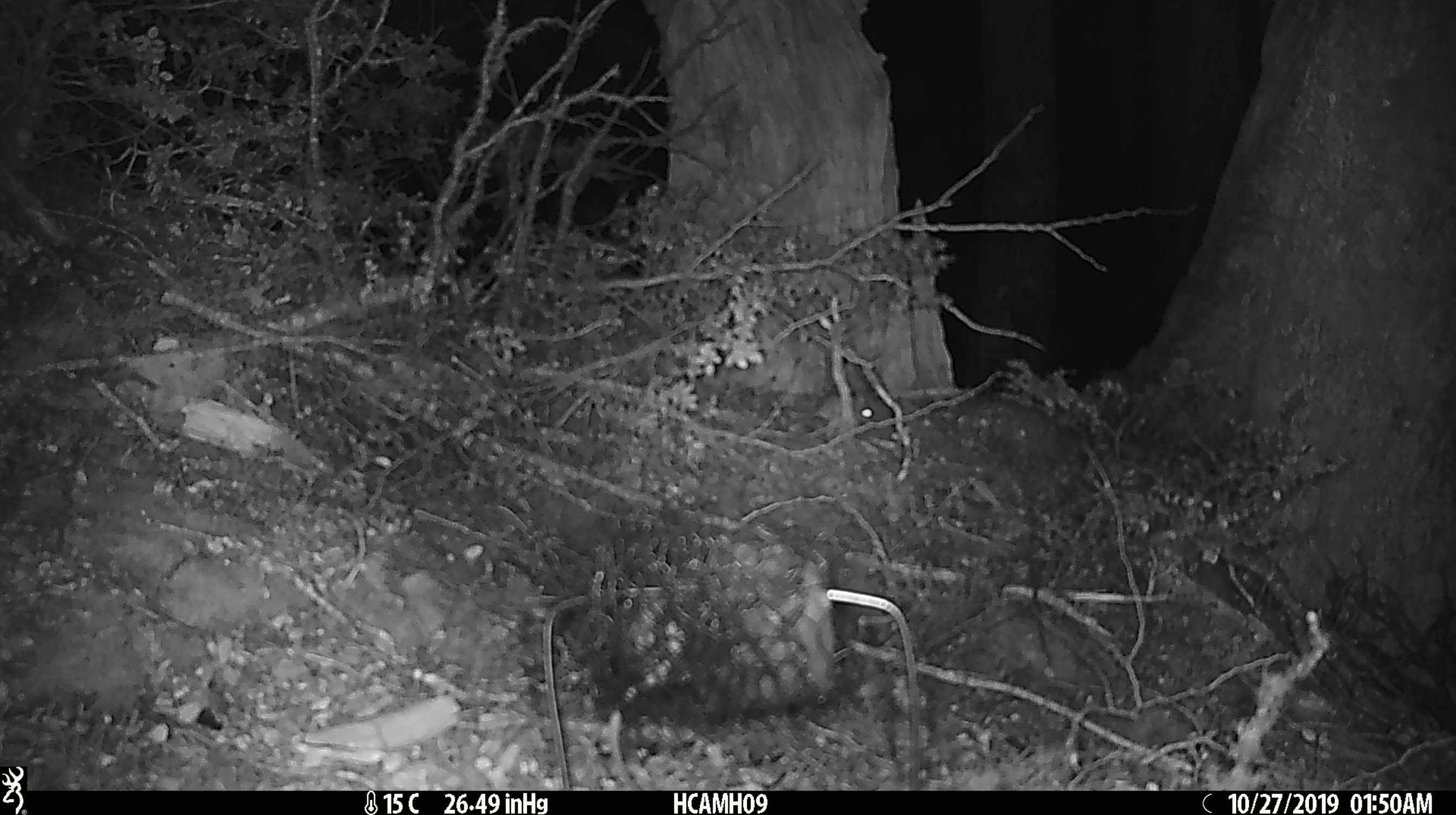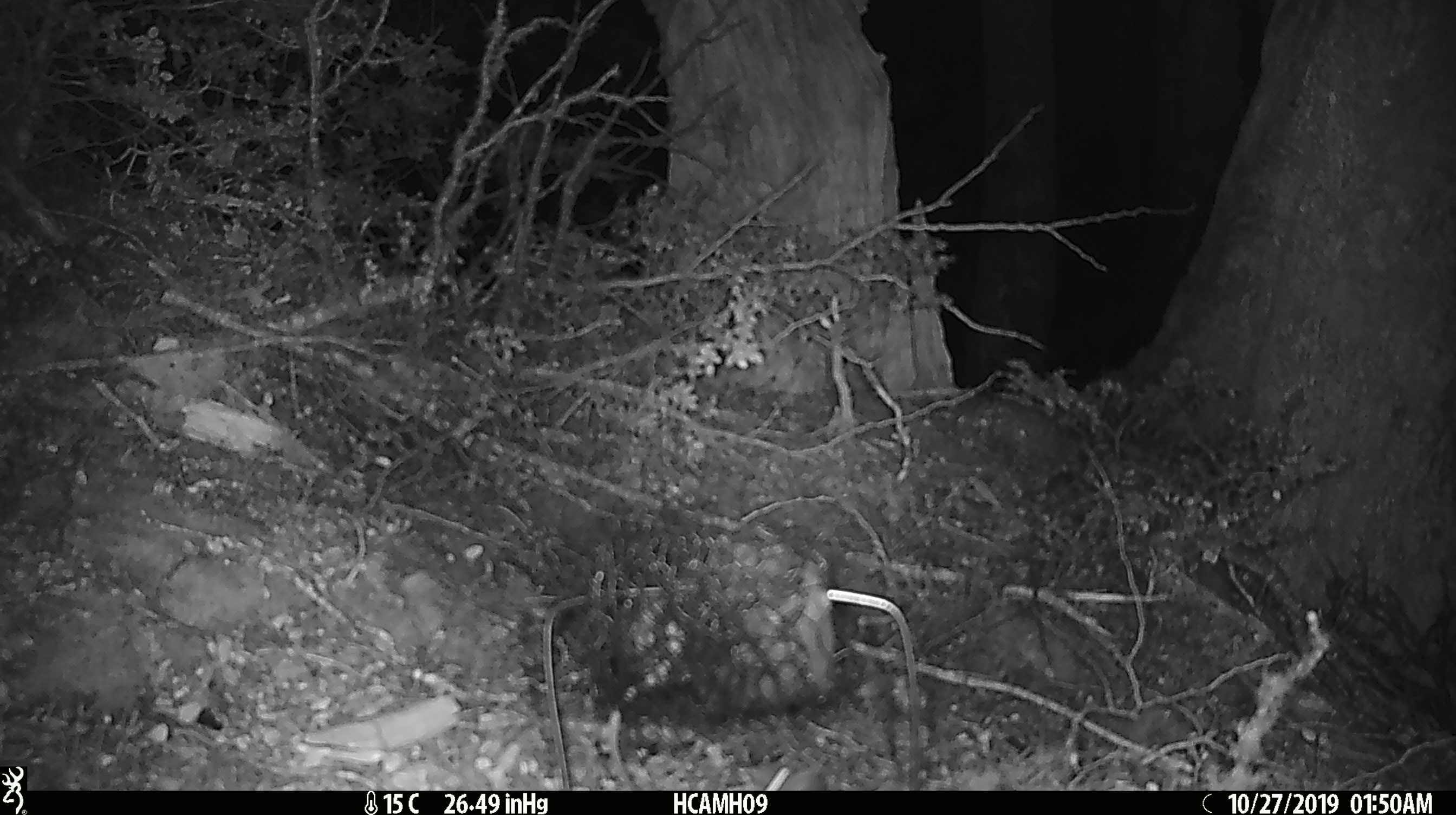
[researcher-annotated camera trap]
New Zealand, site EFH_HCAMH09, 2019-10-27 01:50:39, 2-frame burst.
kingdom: Animalia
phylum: Chordata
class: Mammalia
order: Rodentia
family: Muridae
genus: Mus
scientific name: Mus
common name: mouse